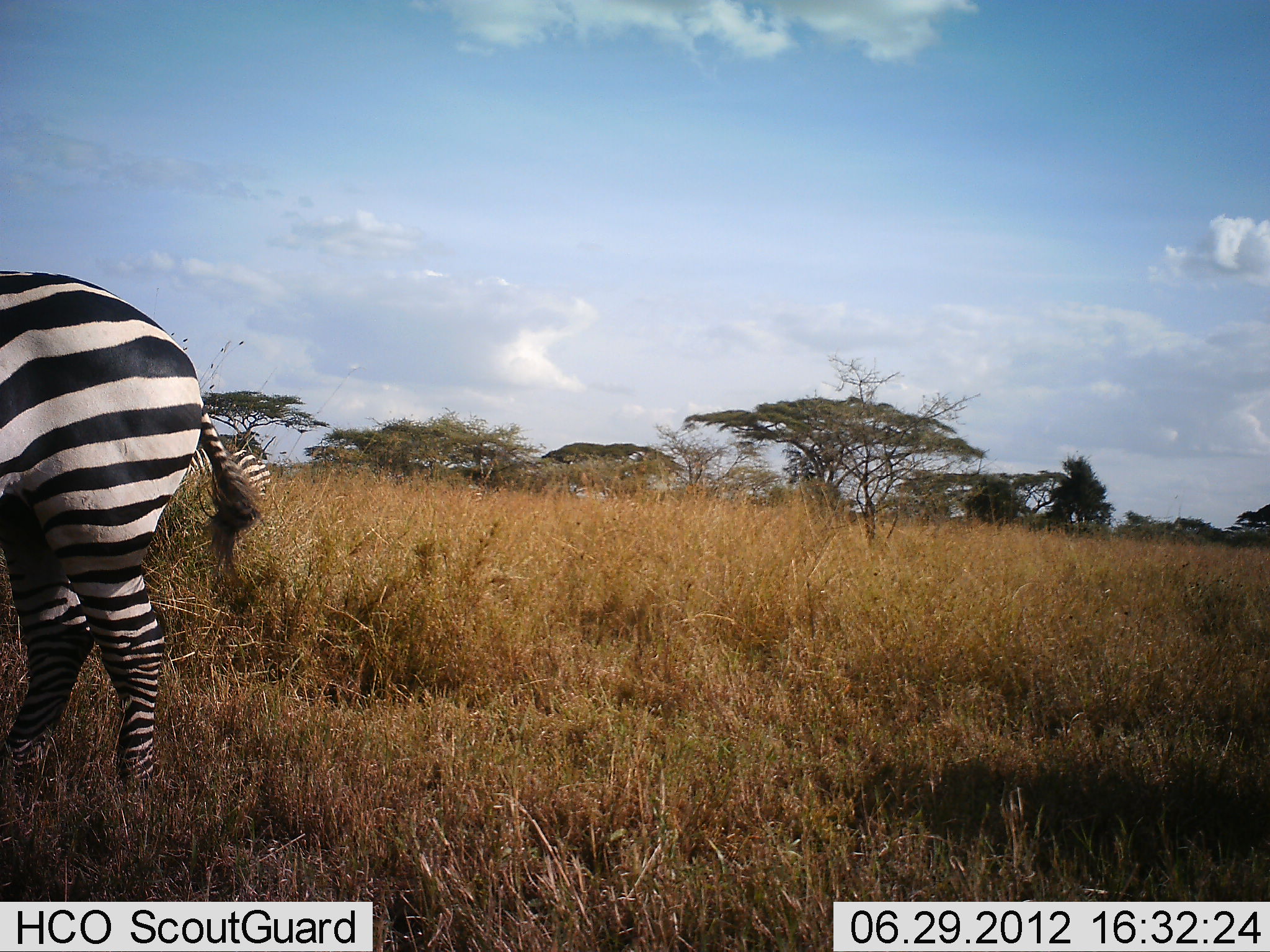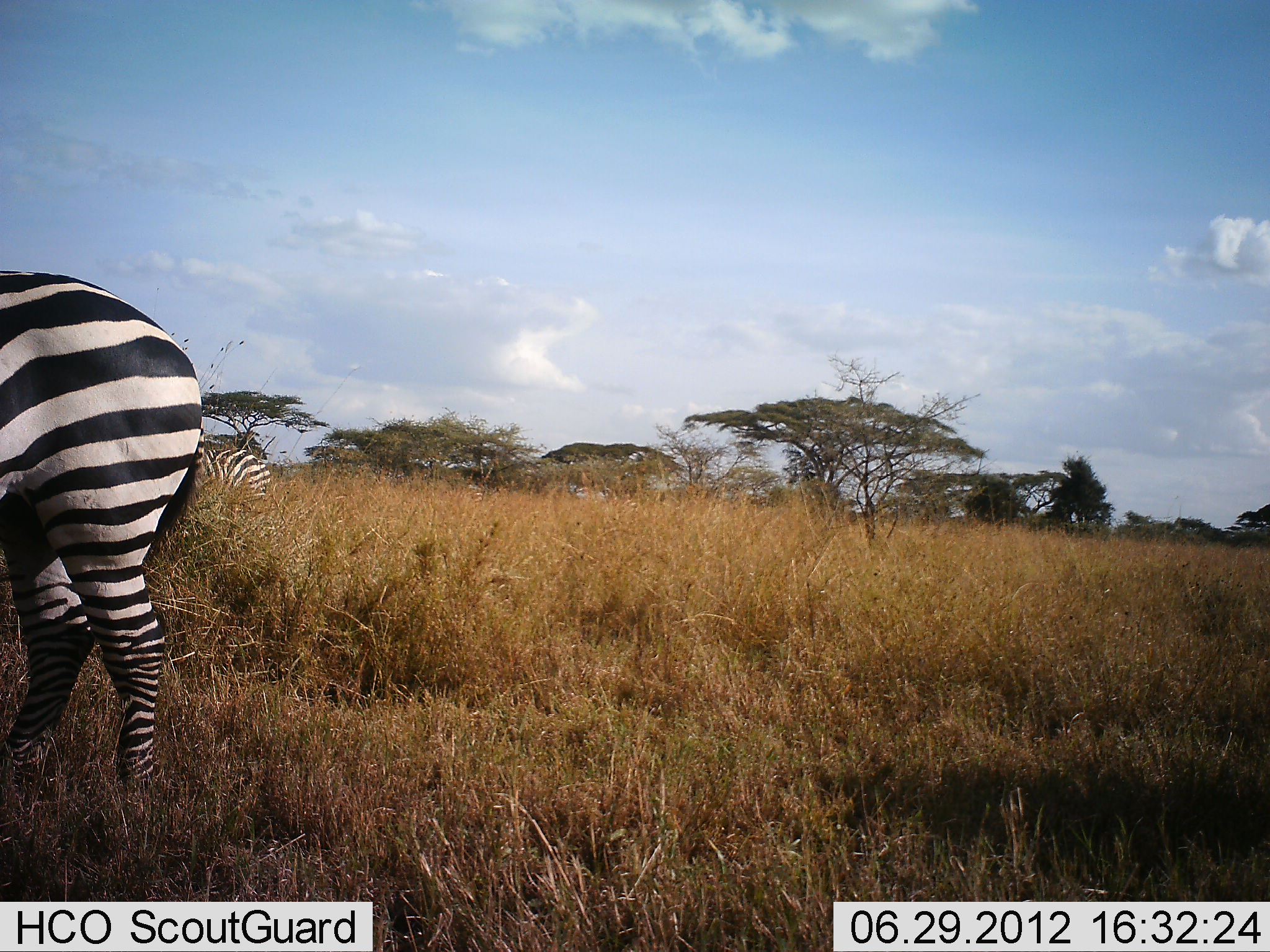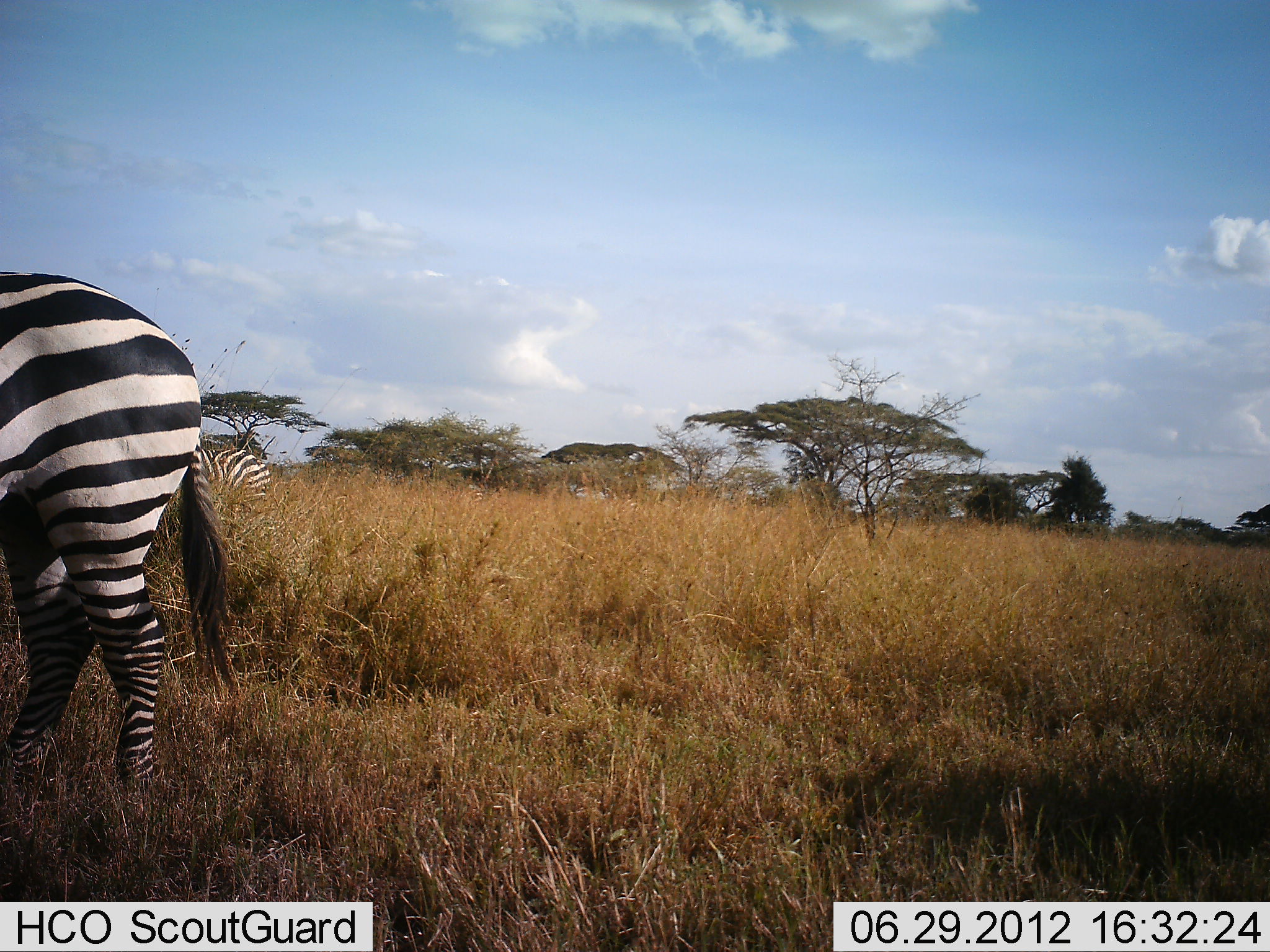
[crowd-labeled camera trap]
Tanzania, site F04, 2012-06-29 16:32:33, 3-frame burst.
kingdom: Animalia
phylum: Chordata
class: Mammalia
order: Perissodactyla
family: Equidae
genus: Equus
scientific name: Equus quagga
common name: plains zebra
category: zebra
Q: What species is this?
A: Zebra (plains zebra) (Equus quagga).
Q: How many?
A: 2.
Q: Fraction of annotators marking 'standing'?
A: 90%.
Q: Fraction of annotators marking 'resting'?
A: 0%.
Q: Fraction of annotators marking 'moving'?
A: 0%.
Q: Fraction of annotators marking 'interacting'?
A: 0%.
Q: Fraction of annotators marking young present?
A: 0%.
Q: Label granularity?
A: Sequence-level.